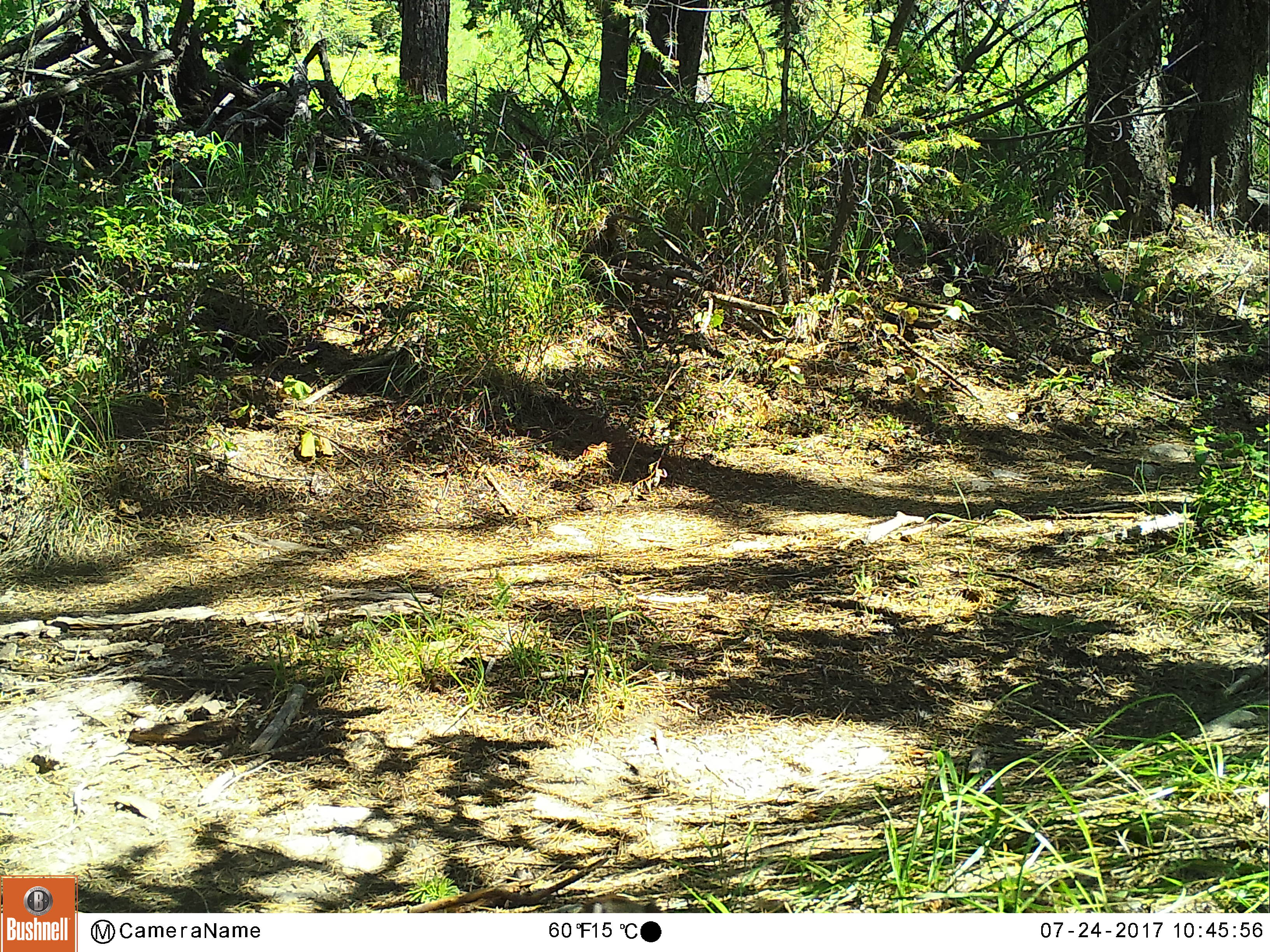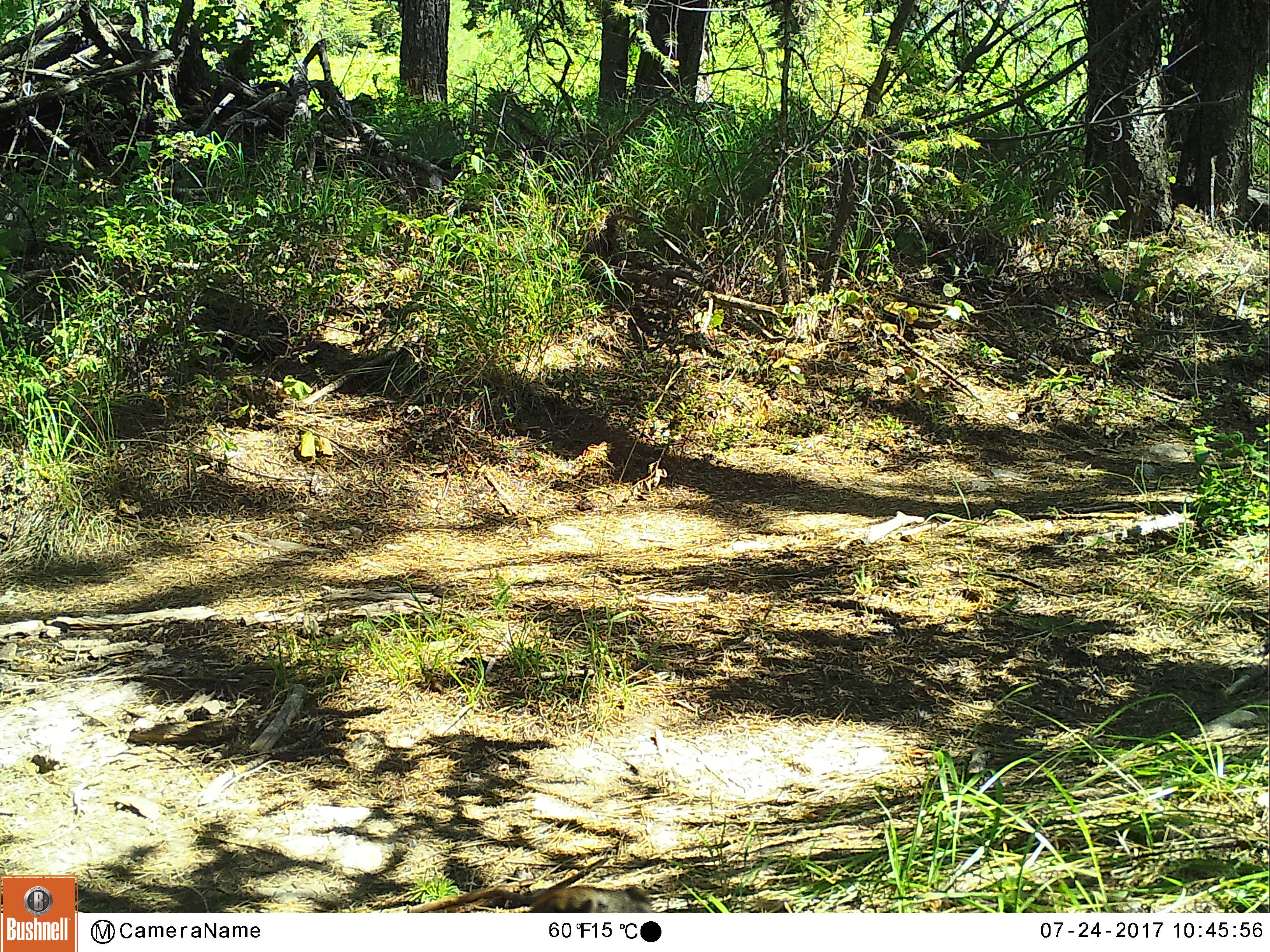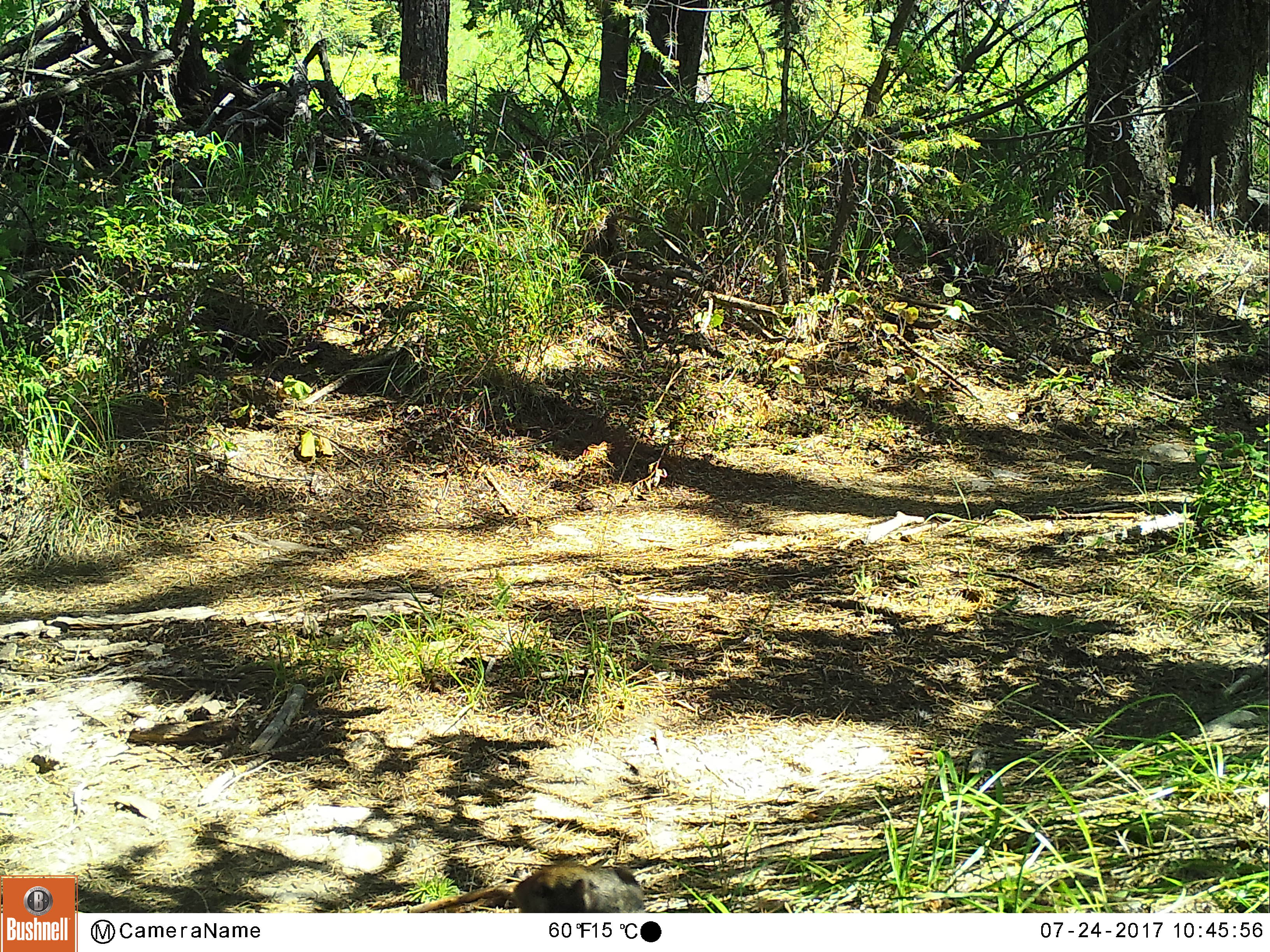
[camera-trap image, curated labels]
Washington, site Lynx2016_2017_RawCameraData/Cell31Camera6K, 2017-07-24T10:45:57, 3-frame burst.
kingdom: Animalia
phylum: Chordata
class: Mammalia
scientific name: Mammalia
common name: small mammal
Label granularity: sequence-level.